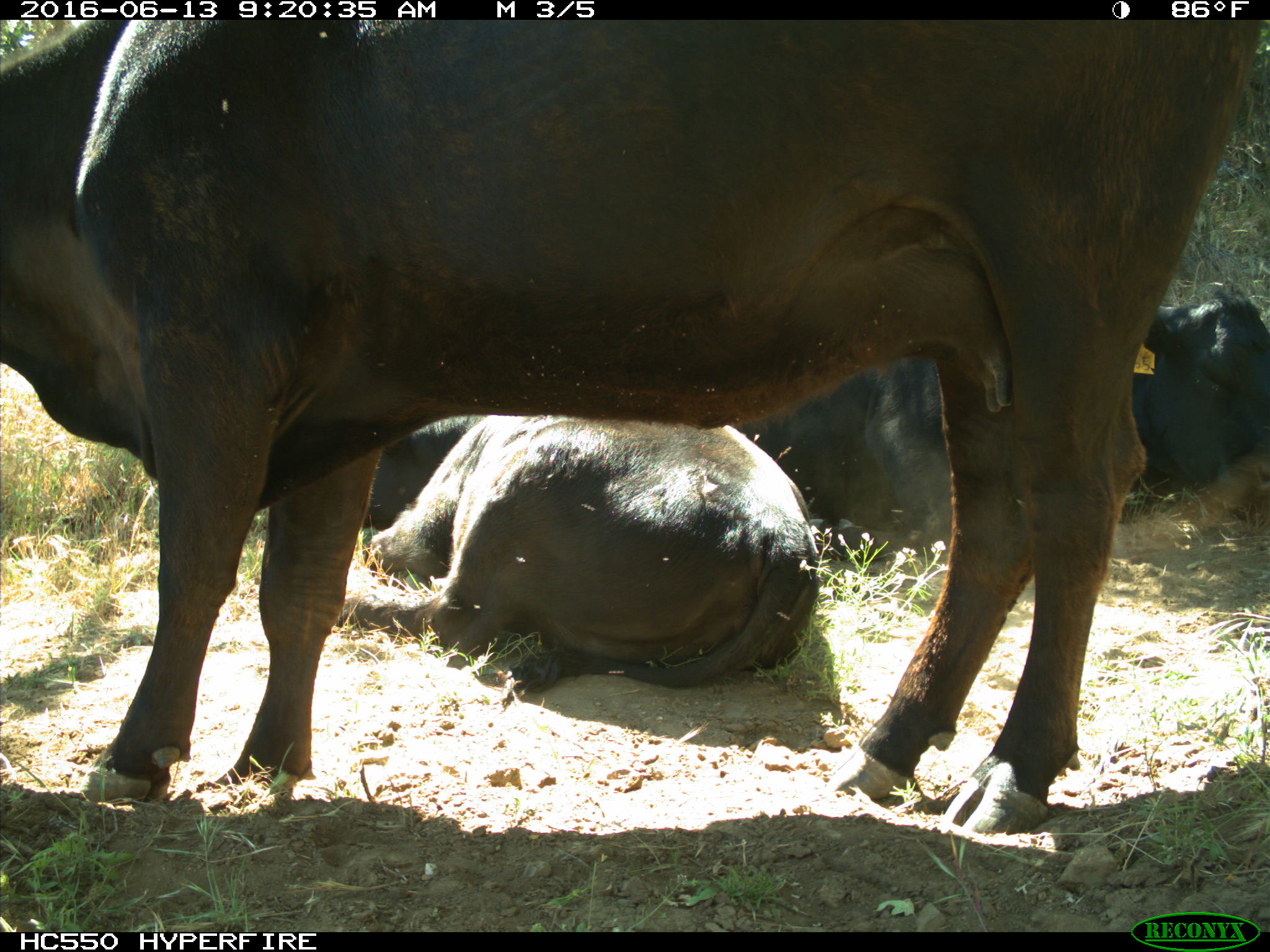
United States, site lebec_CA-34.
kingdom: Animalia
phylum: Chordata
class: Mammalia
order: Artiodactyla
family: Bovidae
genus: Bos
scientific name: Bos taurus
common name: domestic cow